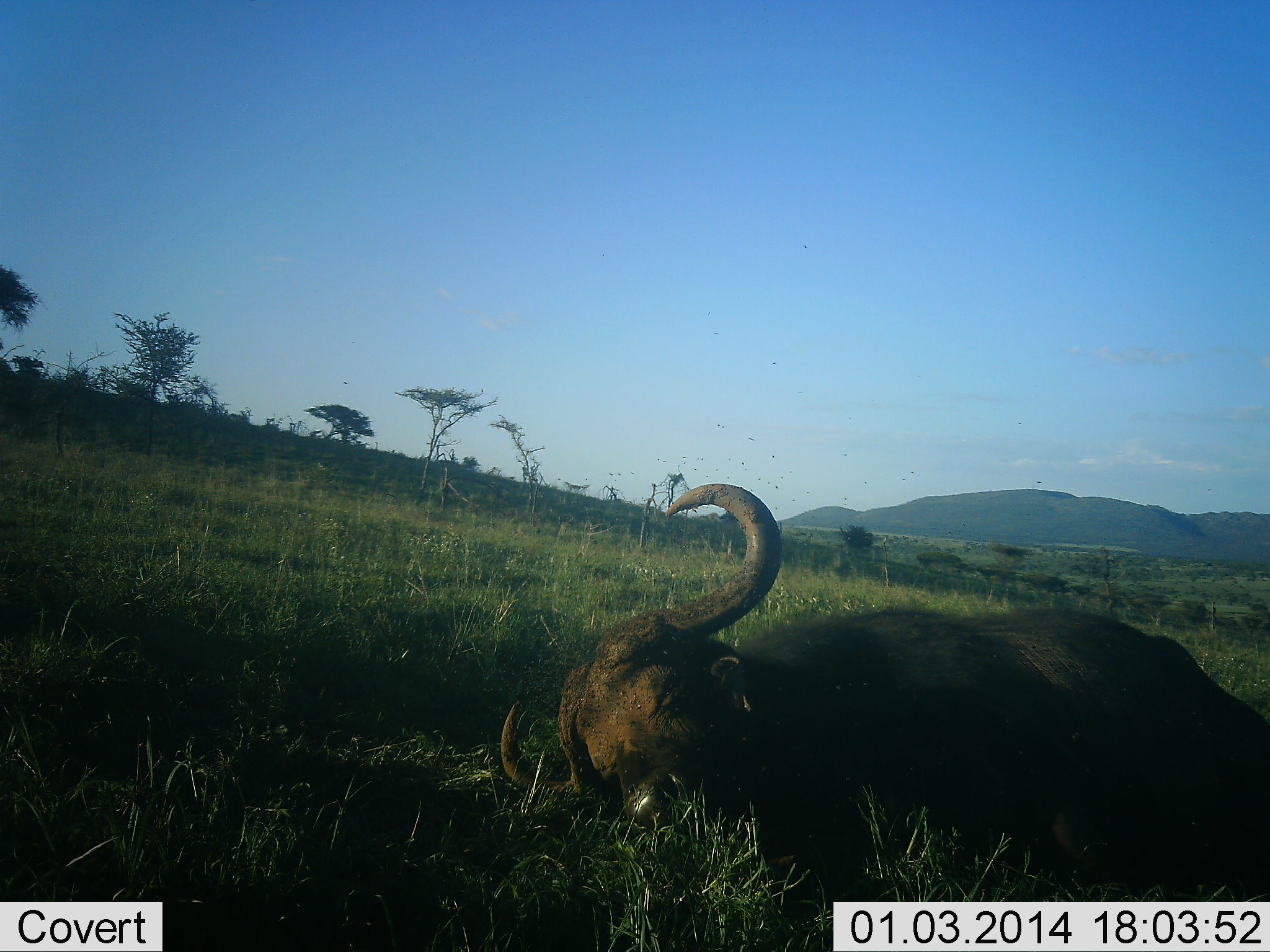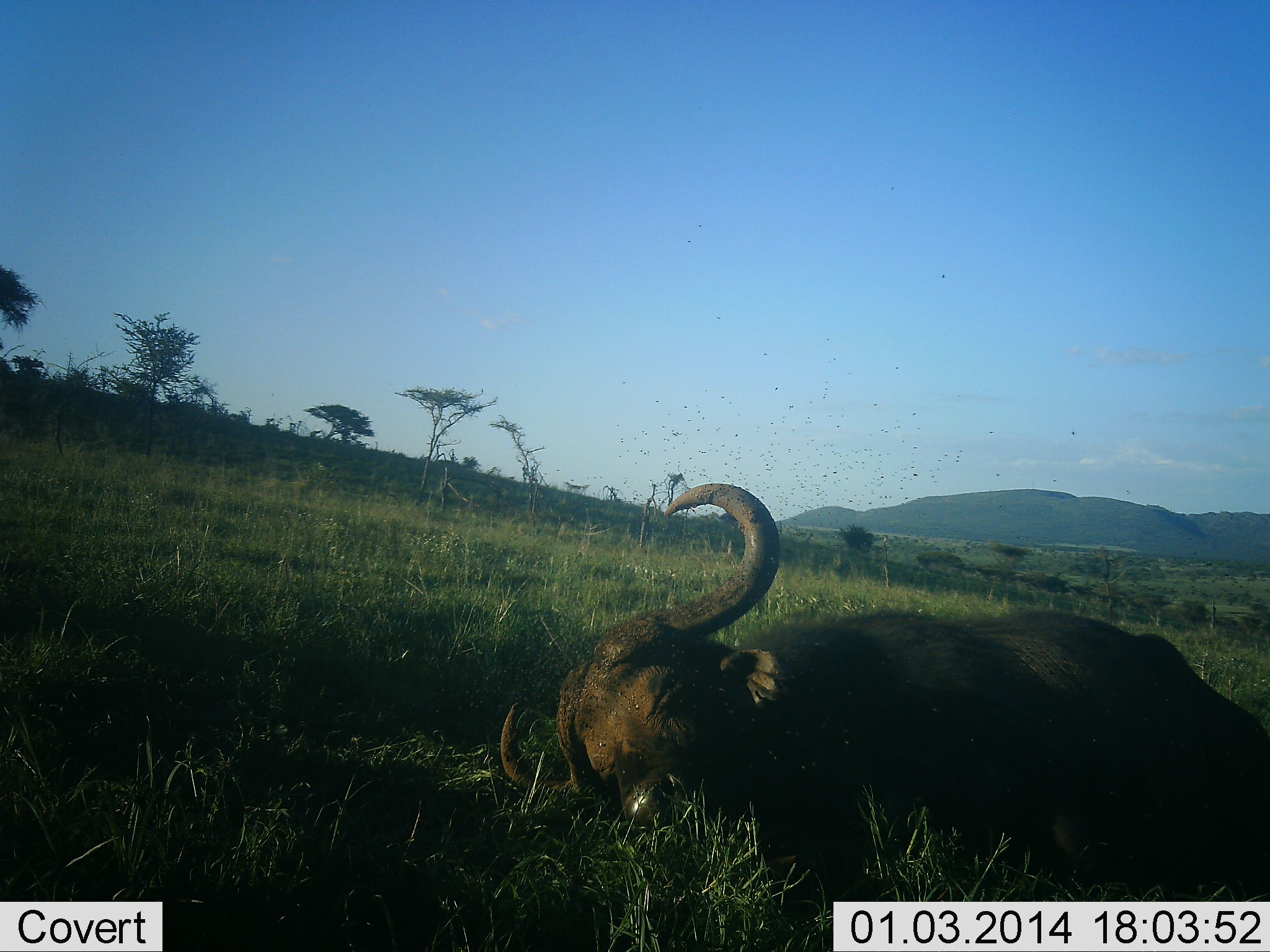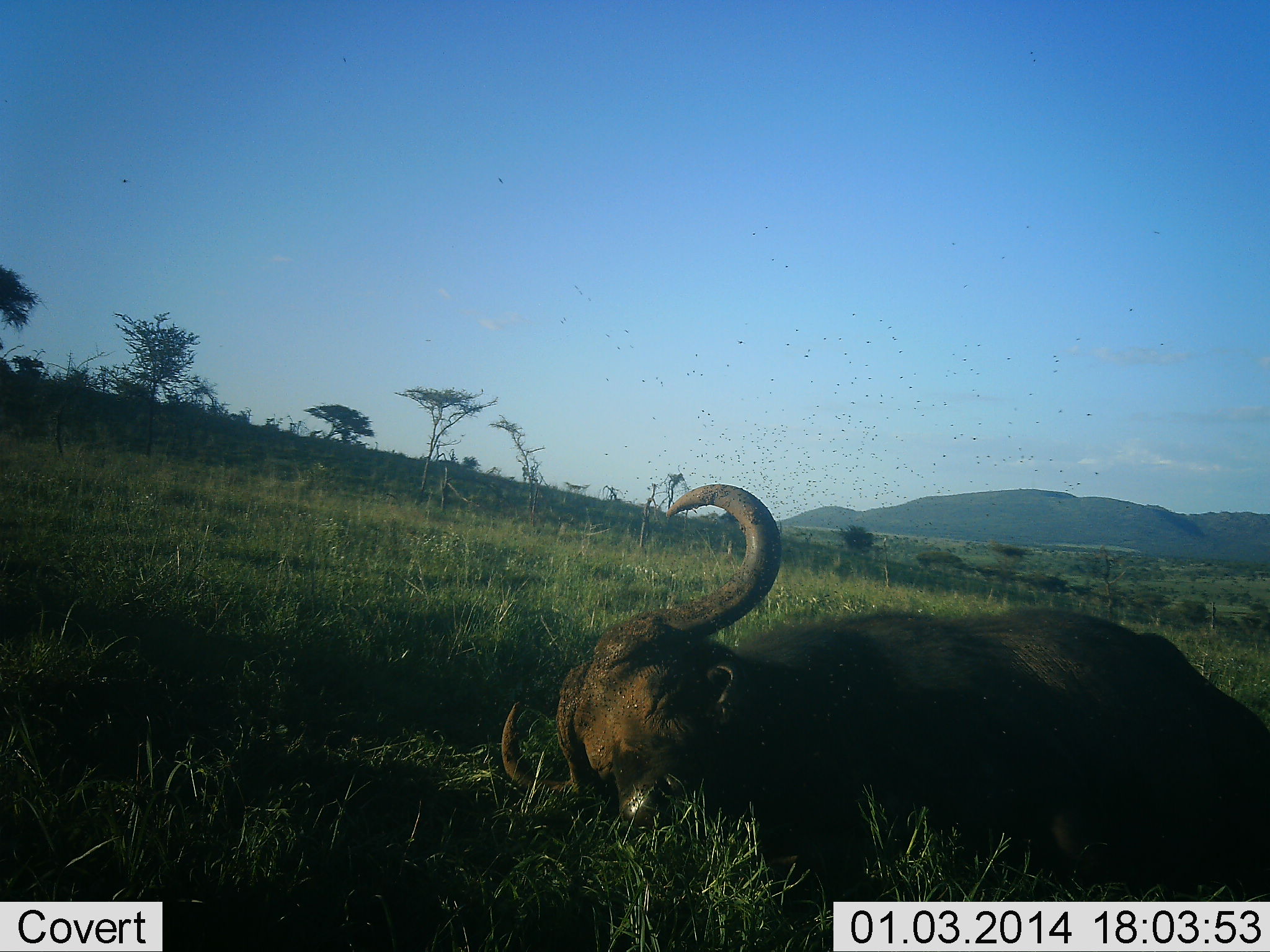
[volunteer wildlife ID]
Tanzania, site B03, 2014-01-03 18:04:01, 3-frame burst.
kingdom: Animalia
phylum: Chordata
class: Mammalia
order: Artiodactyla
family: Bovidae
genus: Syncerus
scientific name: Syncerus caffer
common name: cape buffalo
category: buffalo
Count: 1.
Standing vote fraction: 10%.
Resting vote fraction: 90%.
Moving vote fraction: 0%.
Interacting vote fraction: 0%.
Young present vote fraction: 0%.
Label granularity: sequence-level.